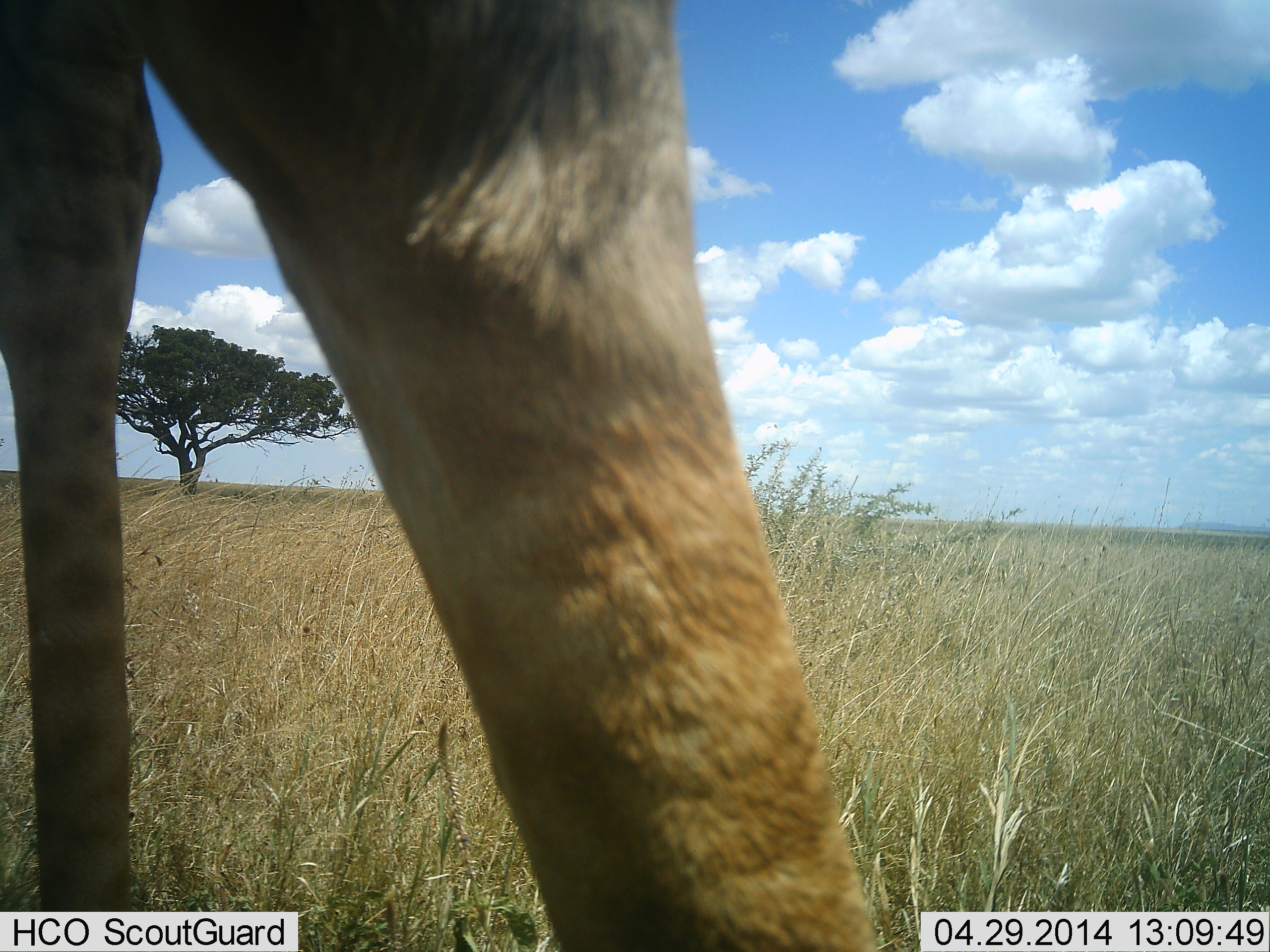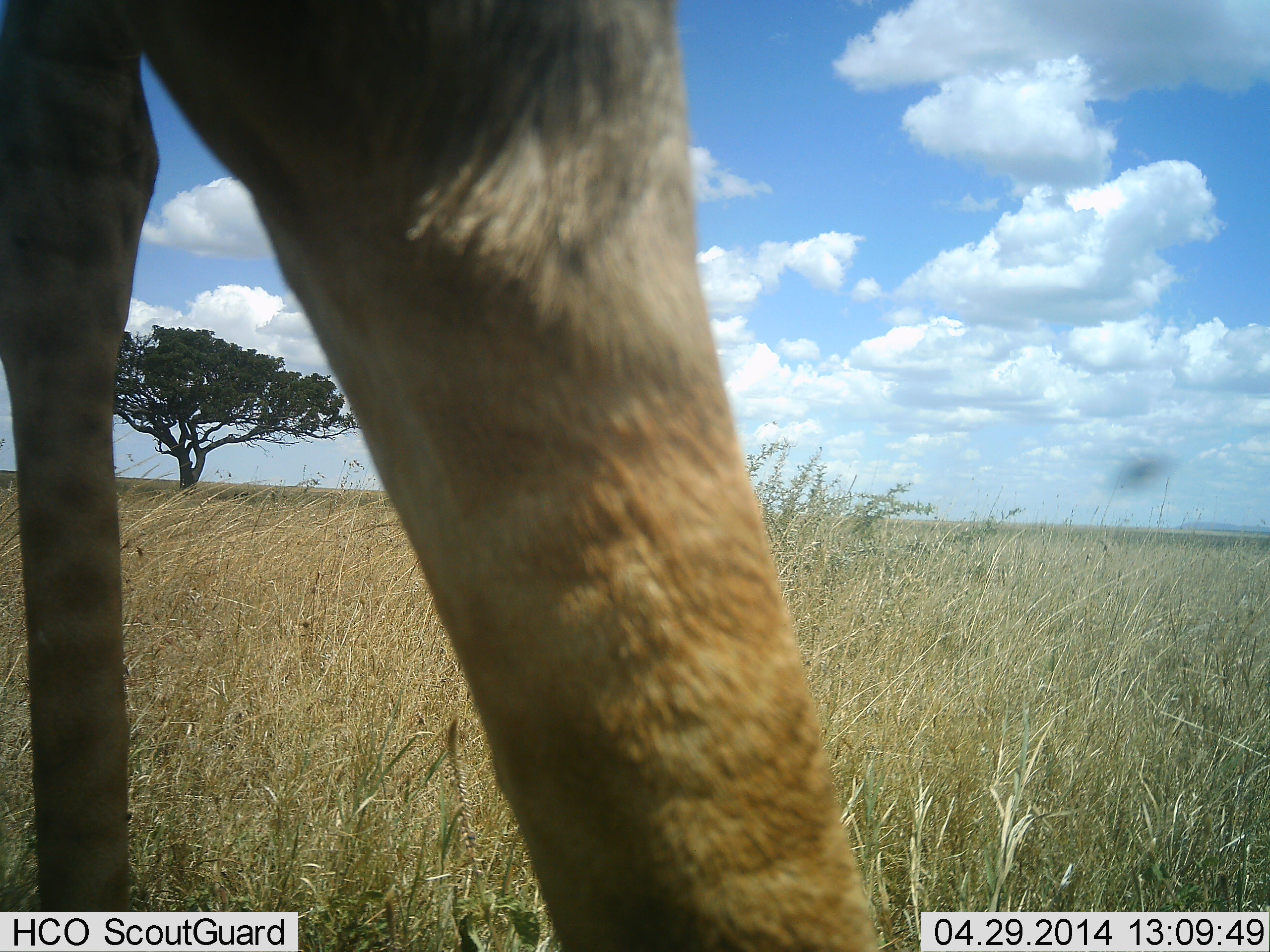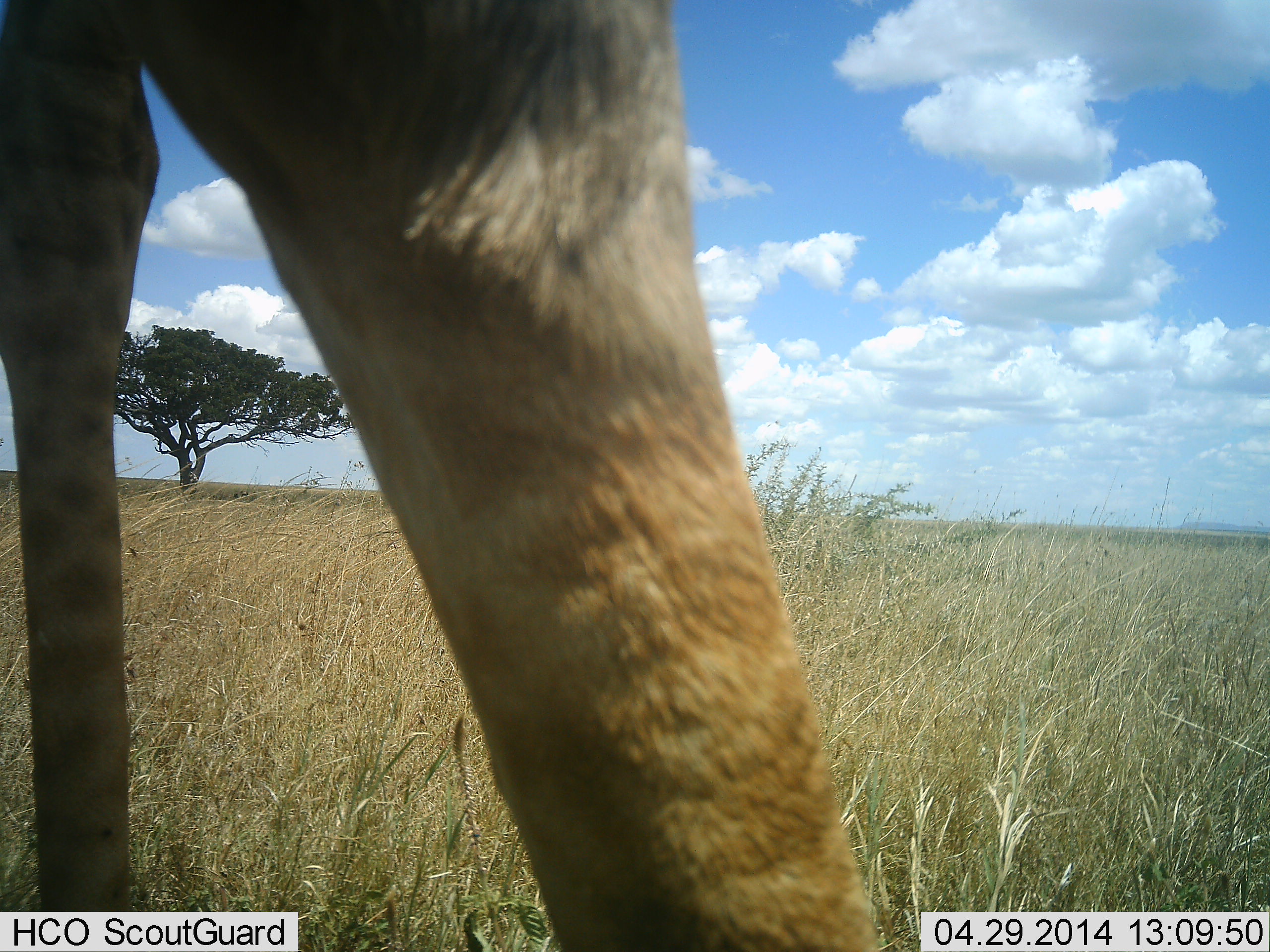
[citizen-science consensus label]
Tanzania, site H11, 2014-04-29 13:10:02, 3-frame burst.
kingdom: Animalia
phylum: Chordata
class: Mammalia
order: Artiodactyla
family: Giraffidae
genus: Giraffa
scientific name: Giraffa camelopardalis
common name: giraffe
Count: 1.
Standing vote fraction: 100%.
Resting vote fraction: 0%.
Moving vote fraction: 0%.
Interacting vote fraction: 0%.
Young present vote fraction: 0%.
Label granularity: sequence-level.